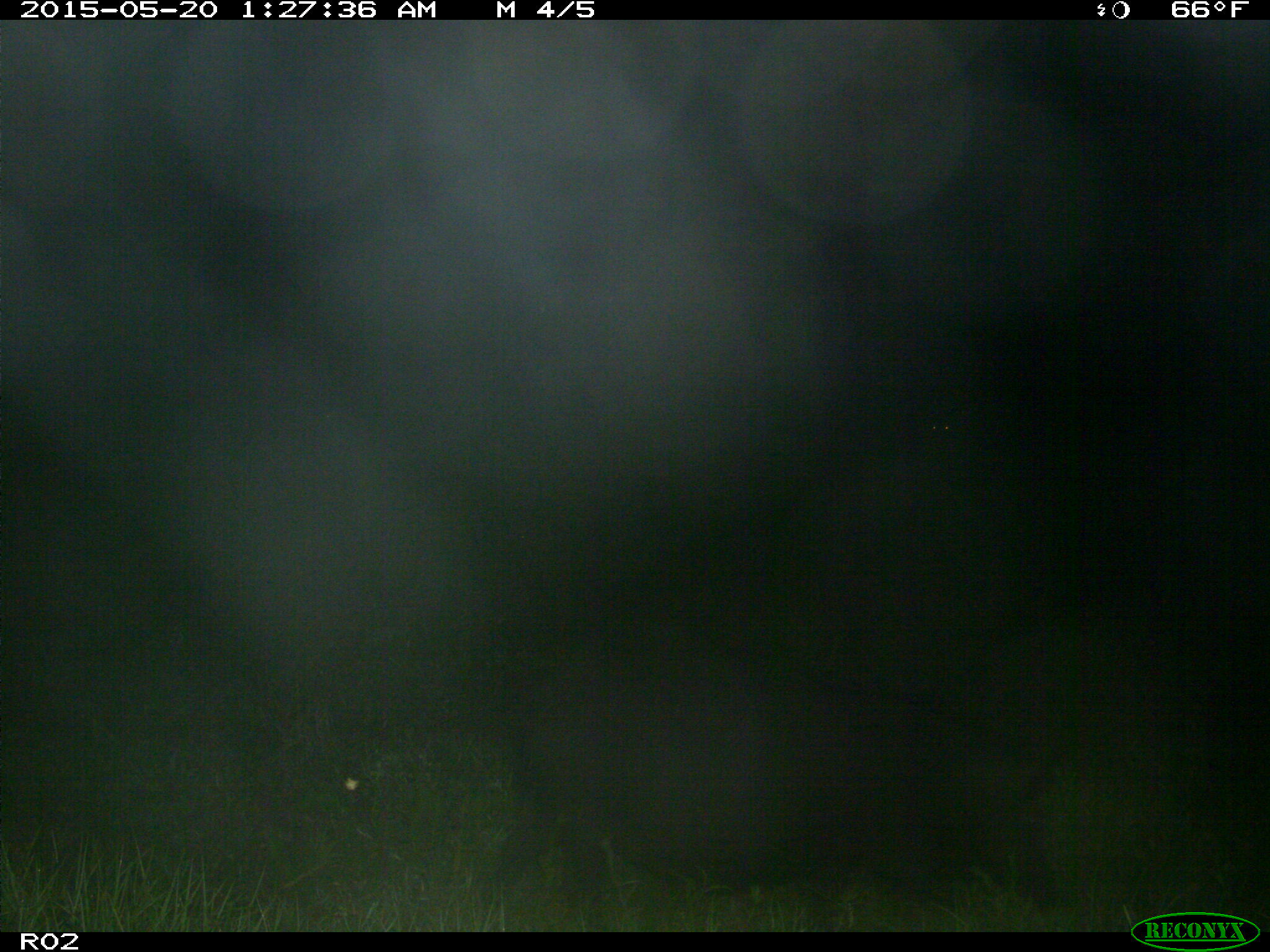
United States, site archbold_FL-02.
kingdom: Animalia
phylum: Chordata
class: Mammalia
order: Artiodactyla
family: Suidae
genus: Sus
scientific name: Sus scrofa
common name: wild boar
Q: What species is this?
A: Sus scrofa (wild boar).